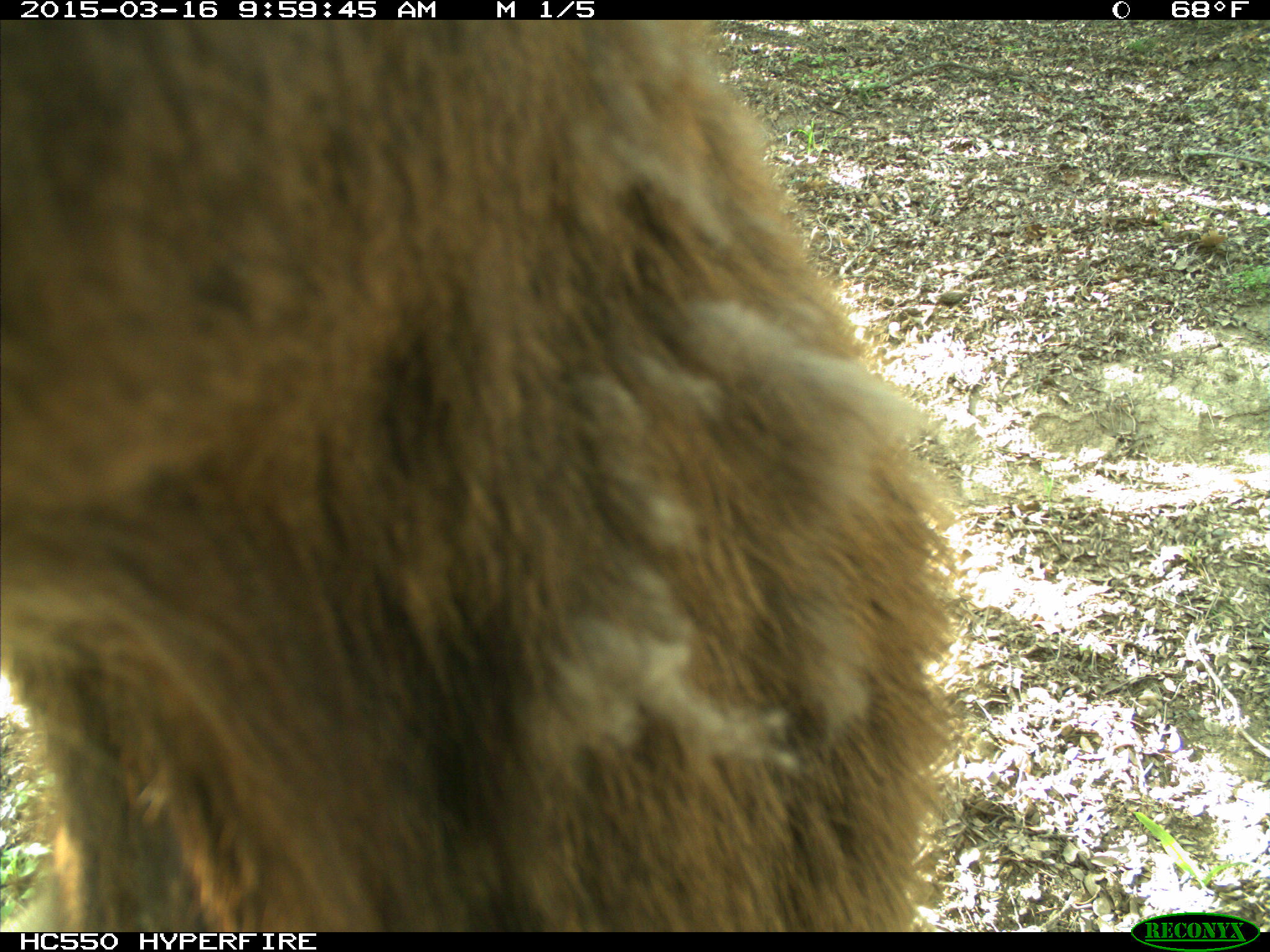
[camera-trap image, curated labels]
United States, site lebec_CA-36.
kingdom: Animalia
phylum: Chordata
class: Mammalia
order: Artiodactyla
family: Cervidae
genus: Cervus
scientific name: Cervus canadensis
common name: elk